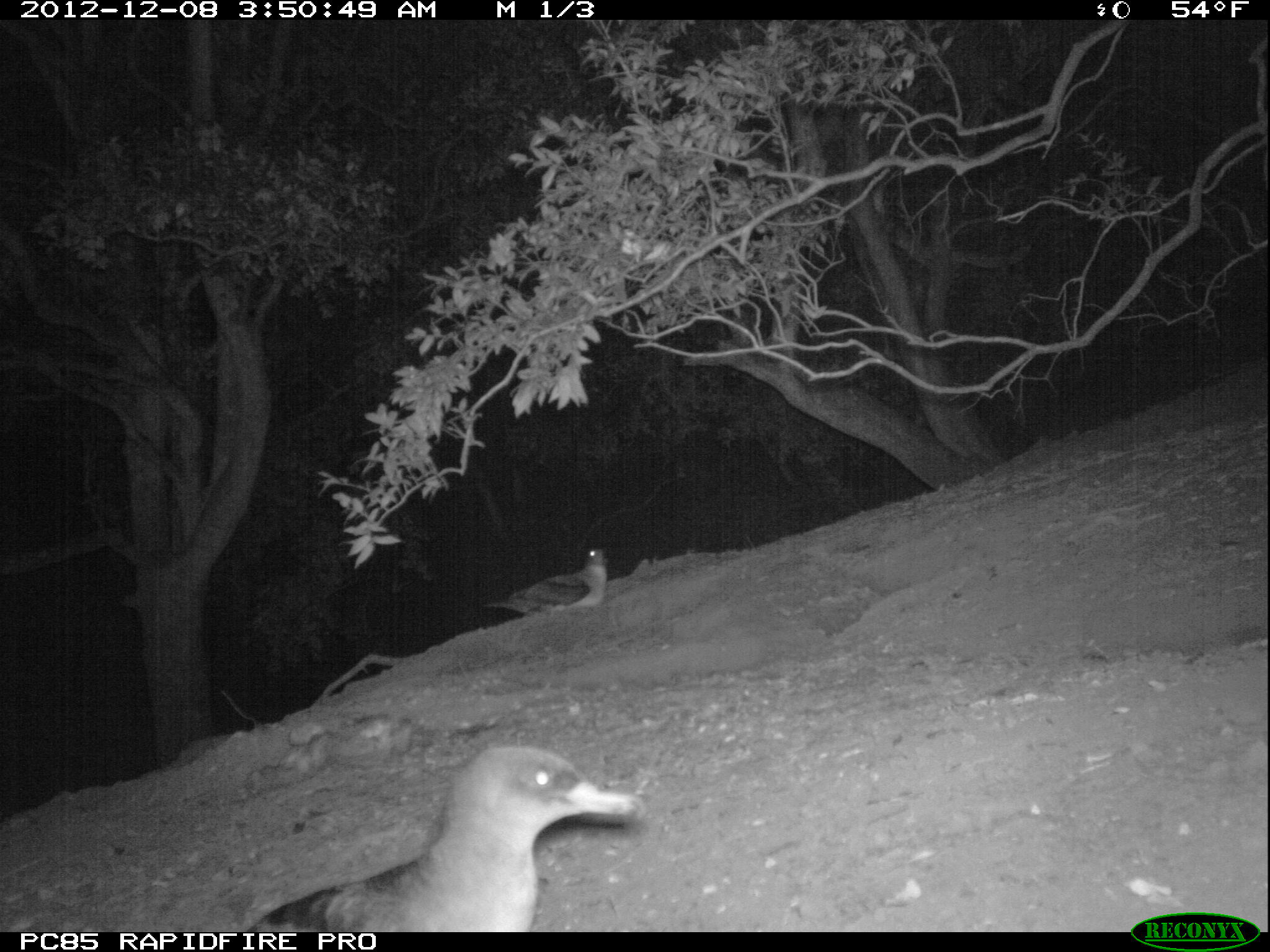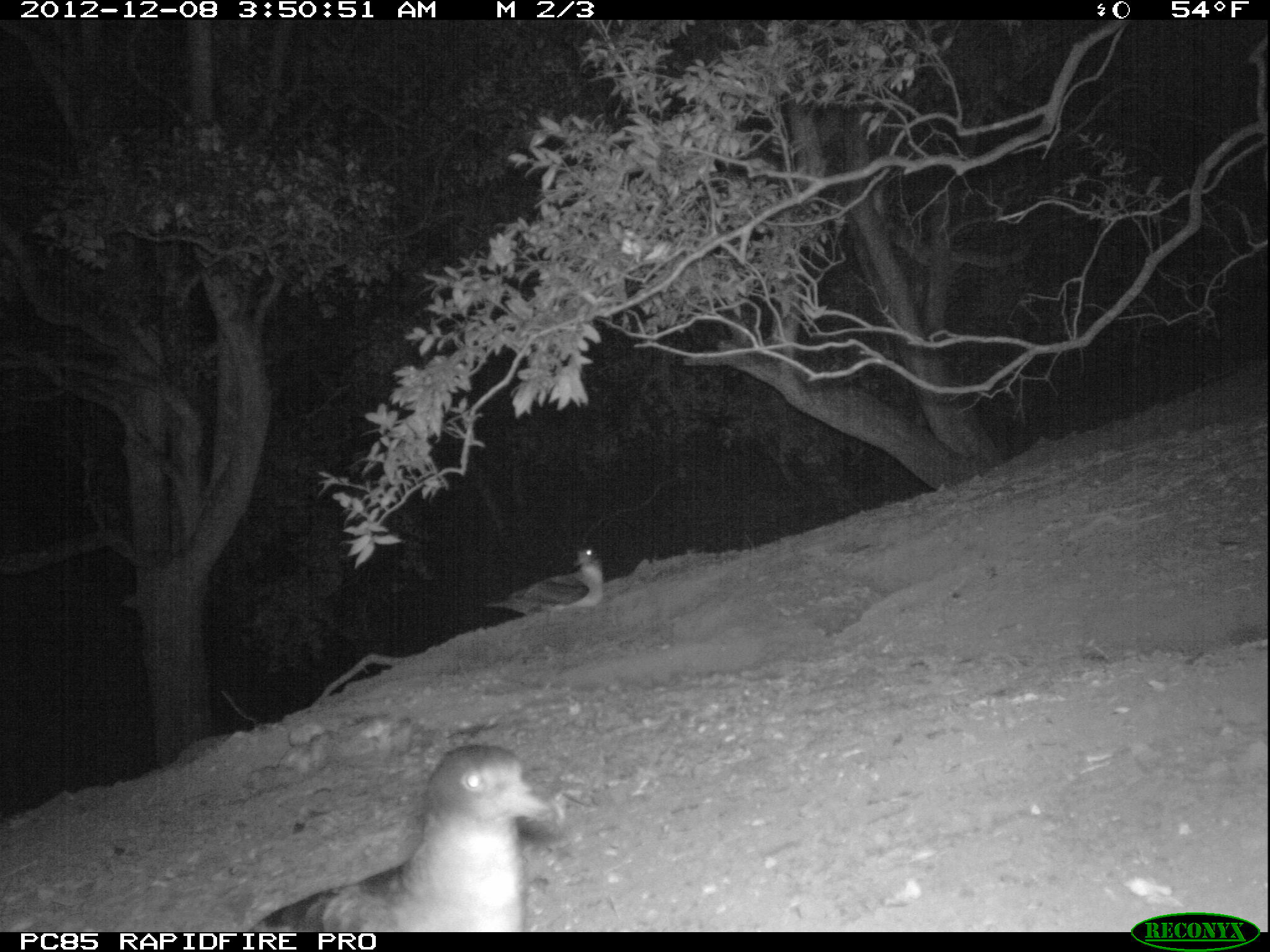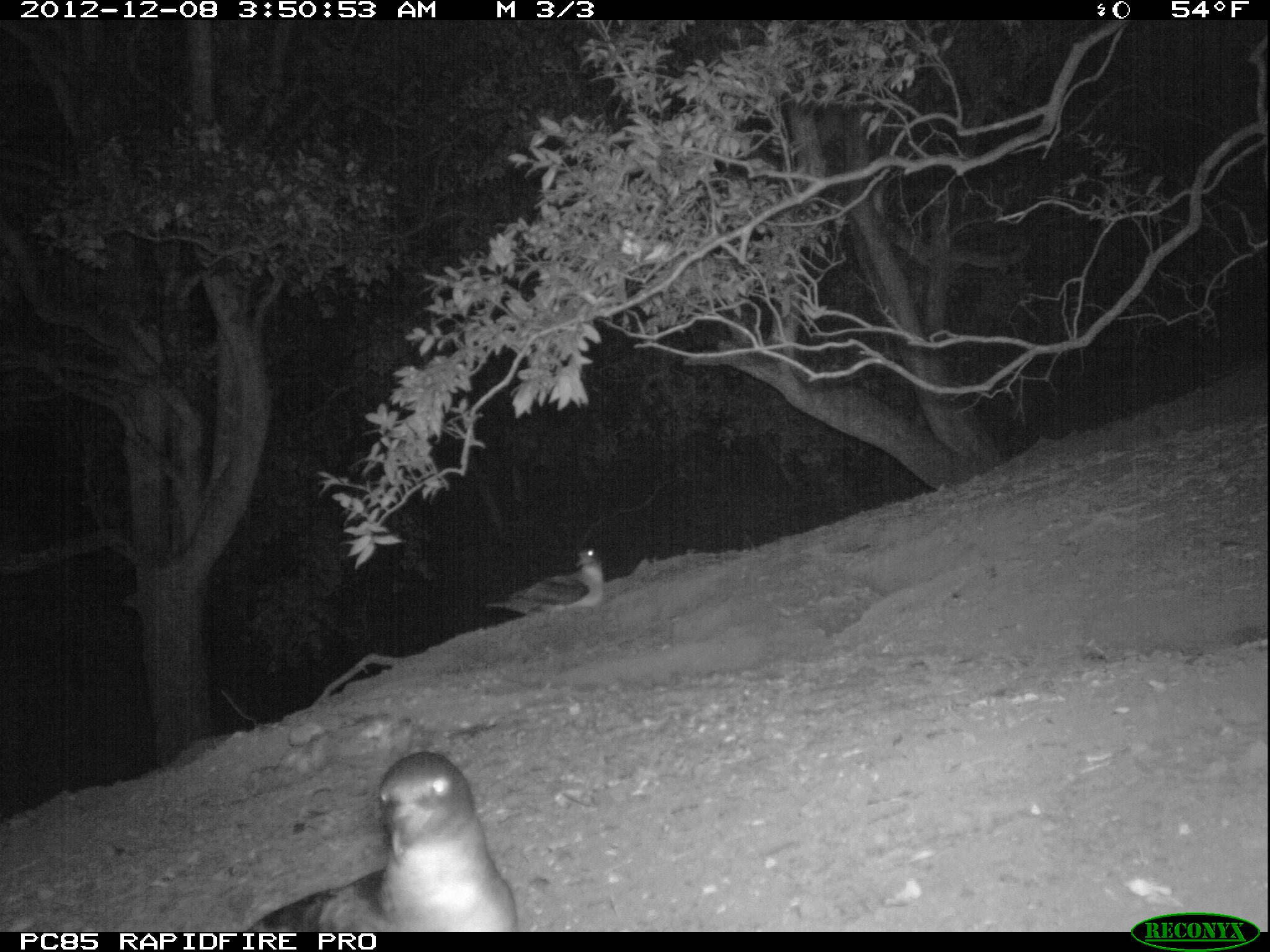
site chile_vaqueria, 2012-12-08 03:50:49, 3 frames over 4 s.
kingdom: Animalia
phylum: Chordata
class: Aves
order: Procellariiformes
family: Procellariidae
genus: Calonectris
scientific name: Calonectris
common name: shearwater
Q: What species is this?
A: Shearwater (Calonectris).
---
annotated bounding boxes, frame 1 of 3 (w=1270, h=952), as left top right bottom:
shearwater: 232 742 649 931; 486 545 613 629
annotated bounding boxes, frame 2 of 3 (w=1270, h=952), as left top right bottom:
shearwater: 241 742 560 935; 497 546 601 617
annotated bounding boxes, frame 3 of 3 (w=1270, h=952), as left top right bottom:
shearwater: 237 749 520 930; 473 547 599 620